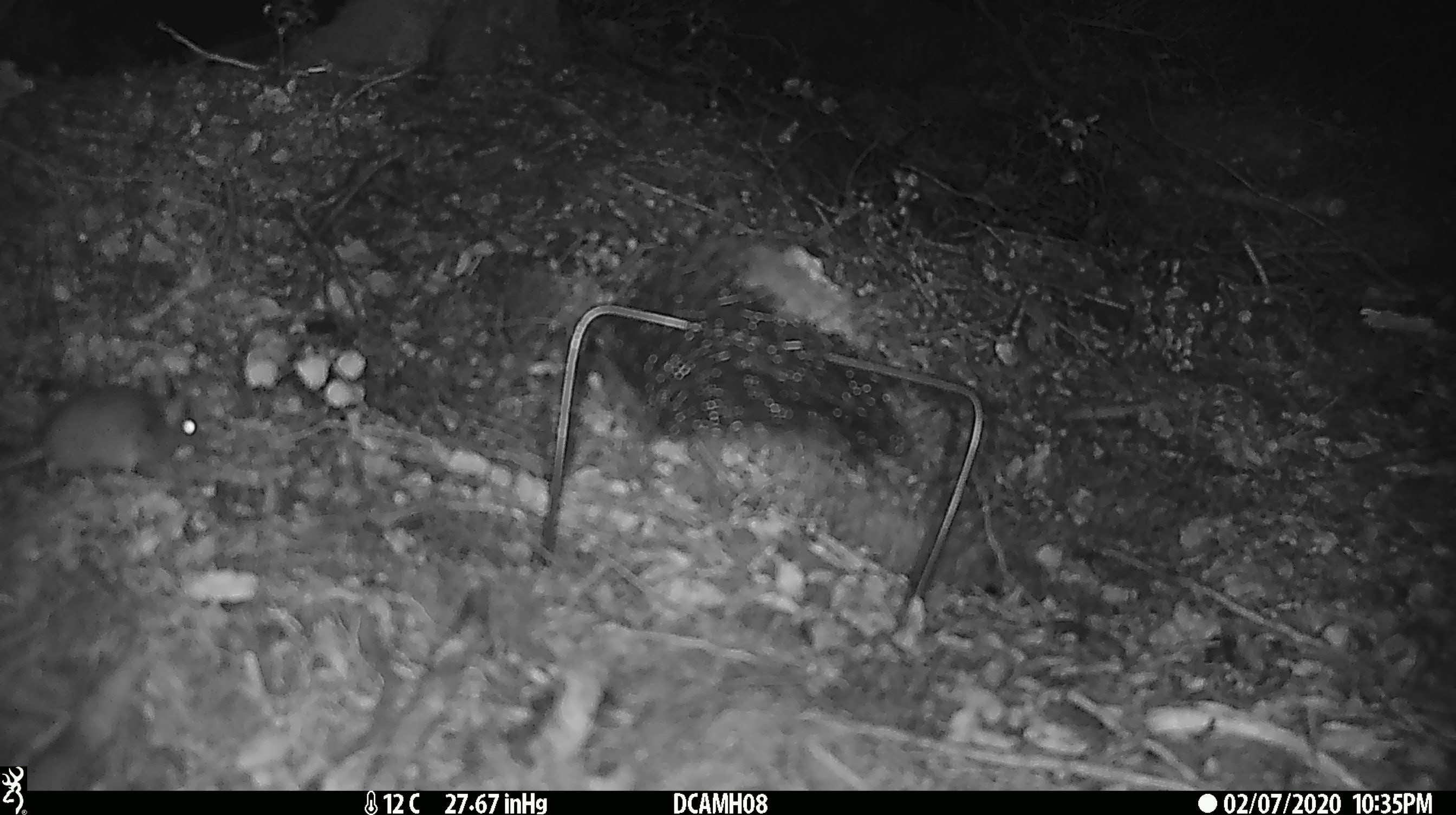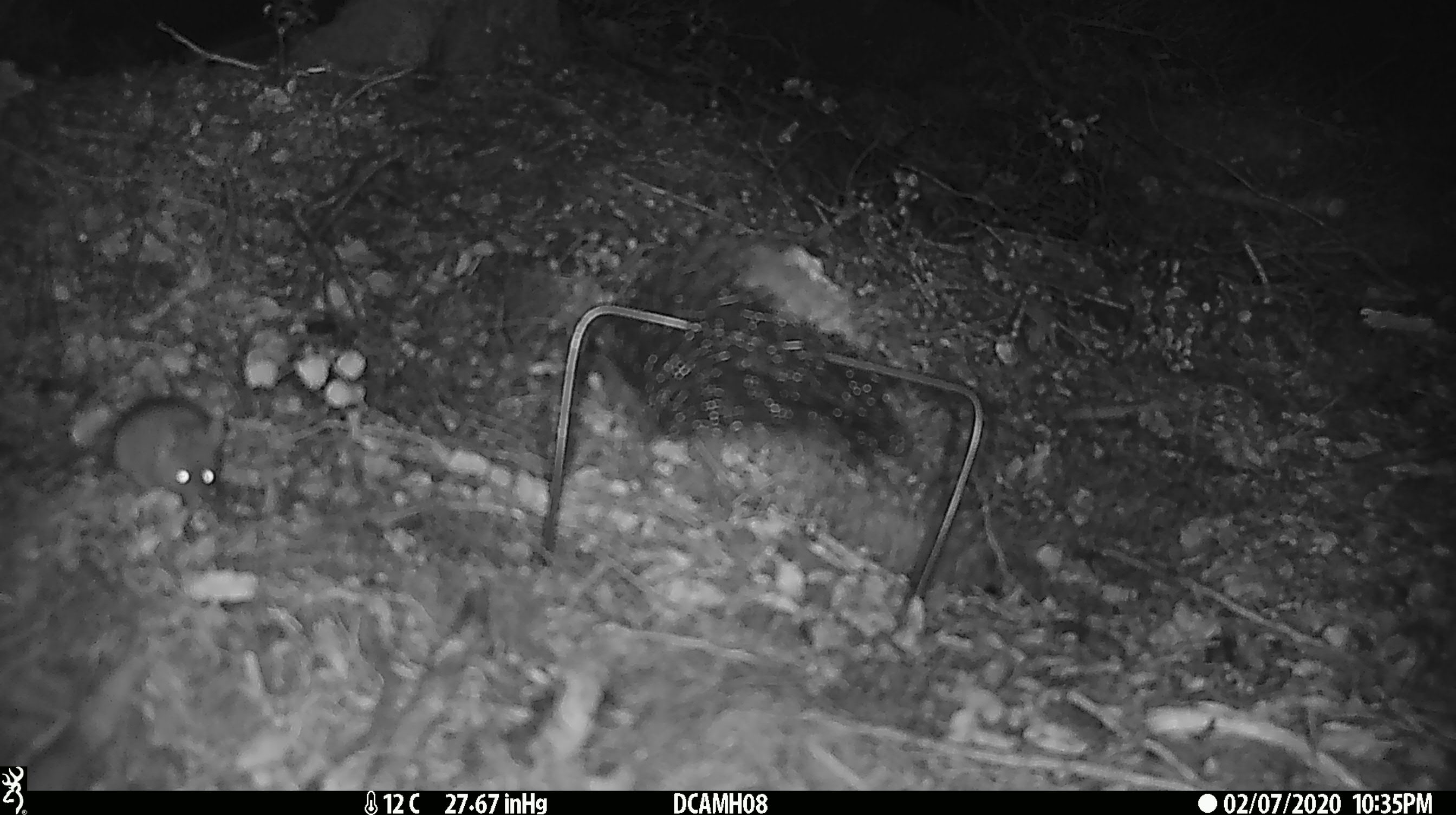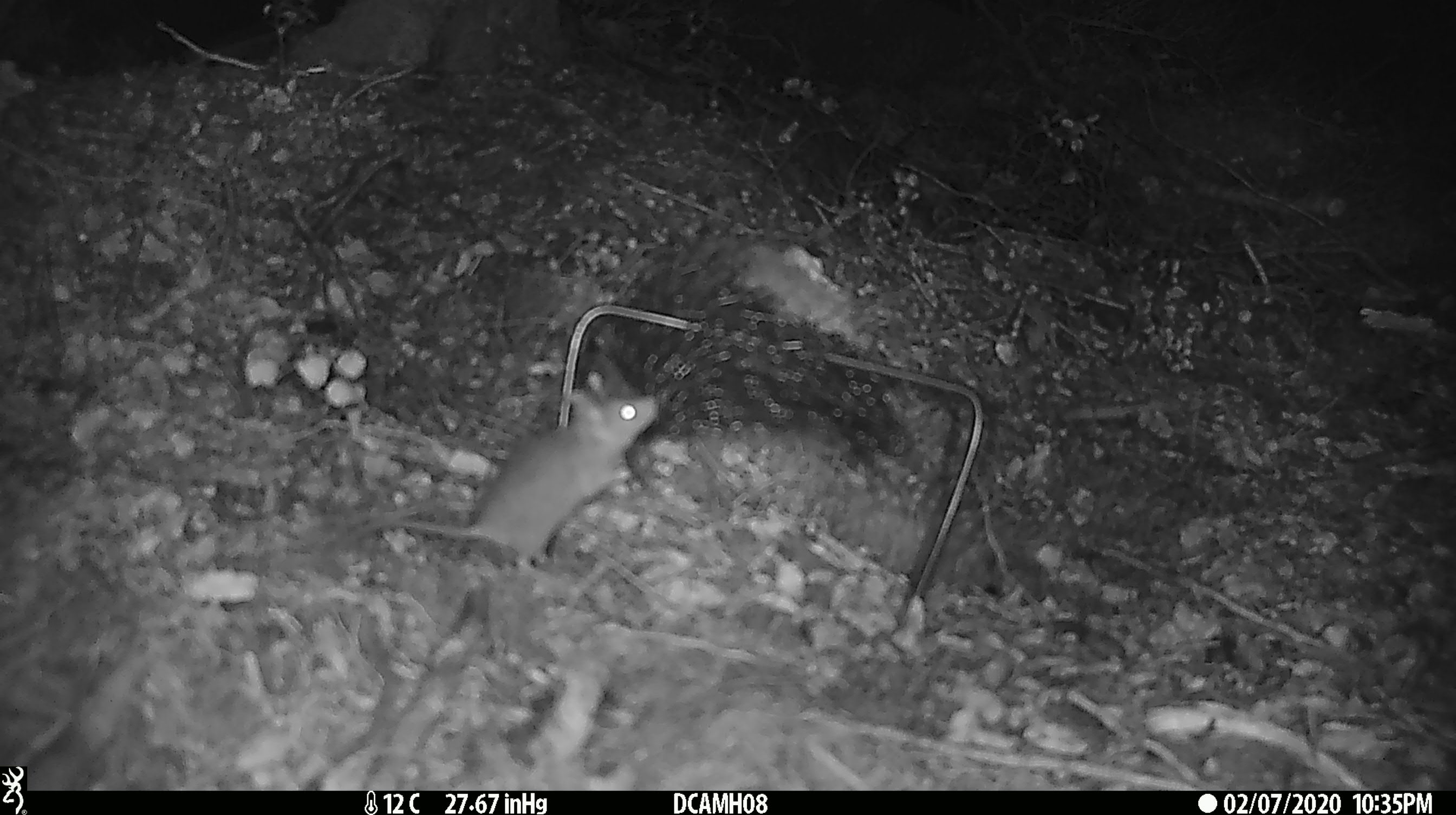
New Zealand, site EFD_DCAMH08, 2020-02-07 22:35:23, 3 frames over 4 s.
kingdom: Animalia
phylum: Chordata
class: Mammalia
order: Rodentia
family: Muridae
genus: Mus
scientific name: Mus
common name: mouse